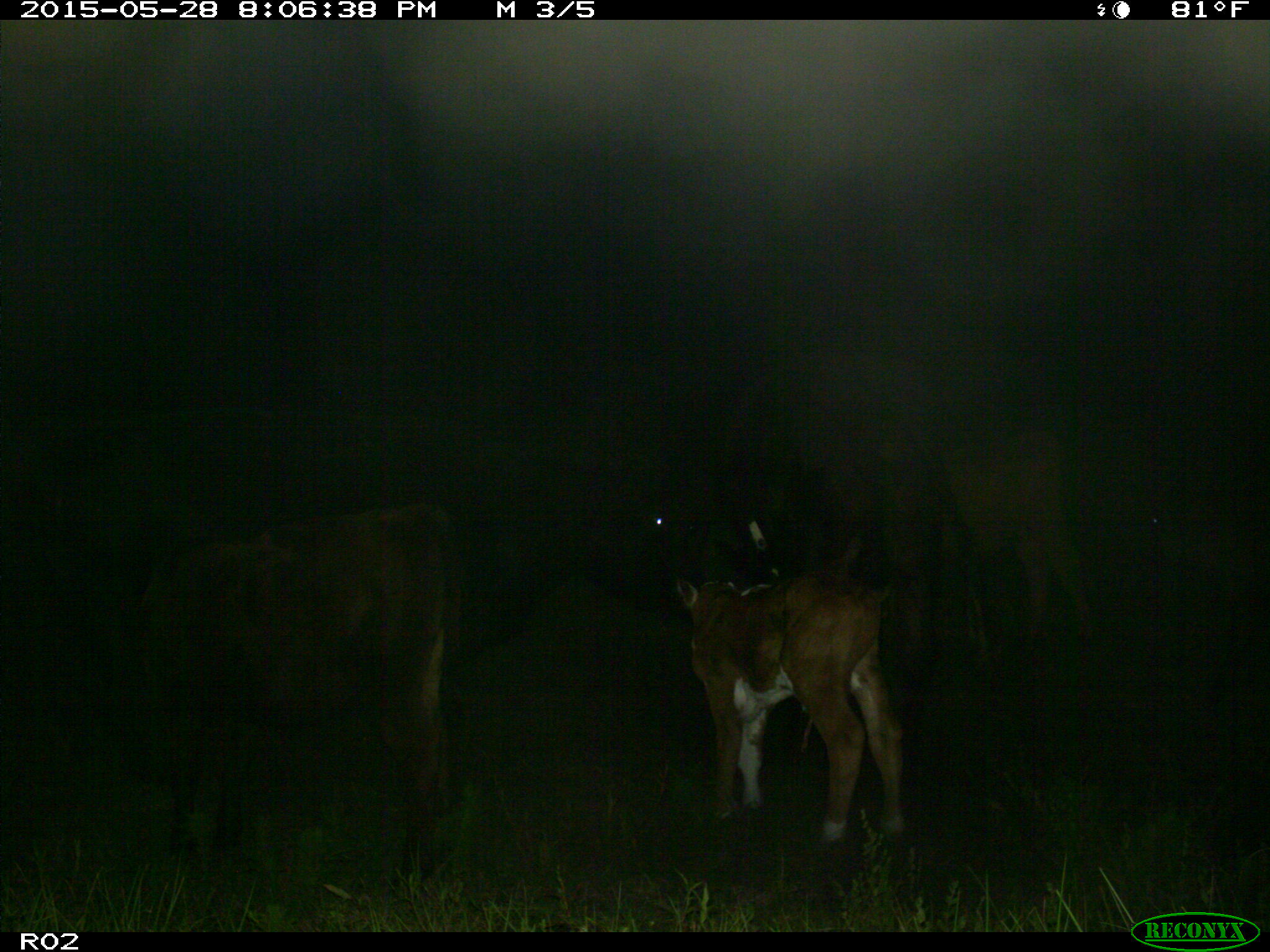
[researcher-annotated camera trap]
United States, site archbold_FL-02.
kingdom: Animalia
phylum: Chordata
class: Mammalia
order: Artiodactyla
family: Bovidae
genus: Bos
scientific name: Bos taurus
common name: domestic cow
Bos taurus (domestic cow).